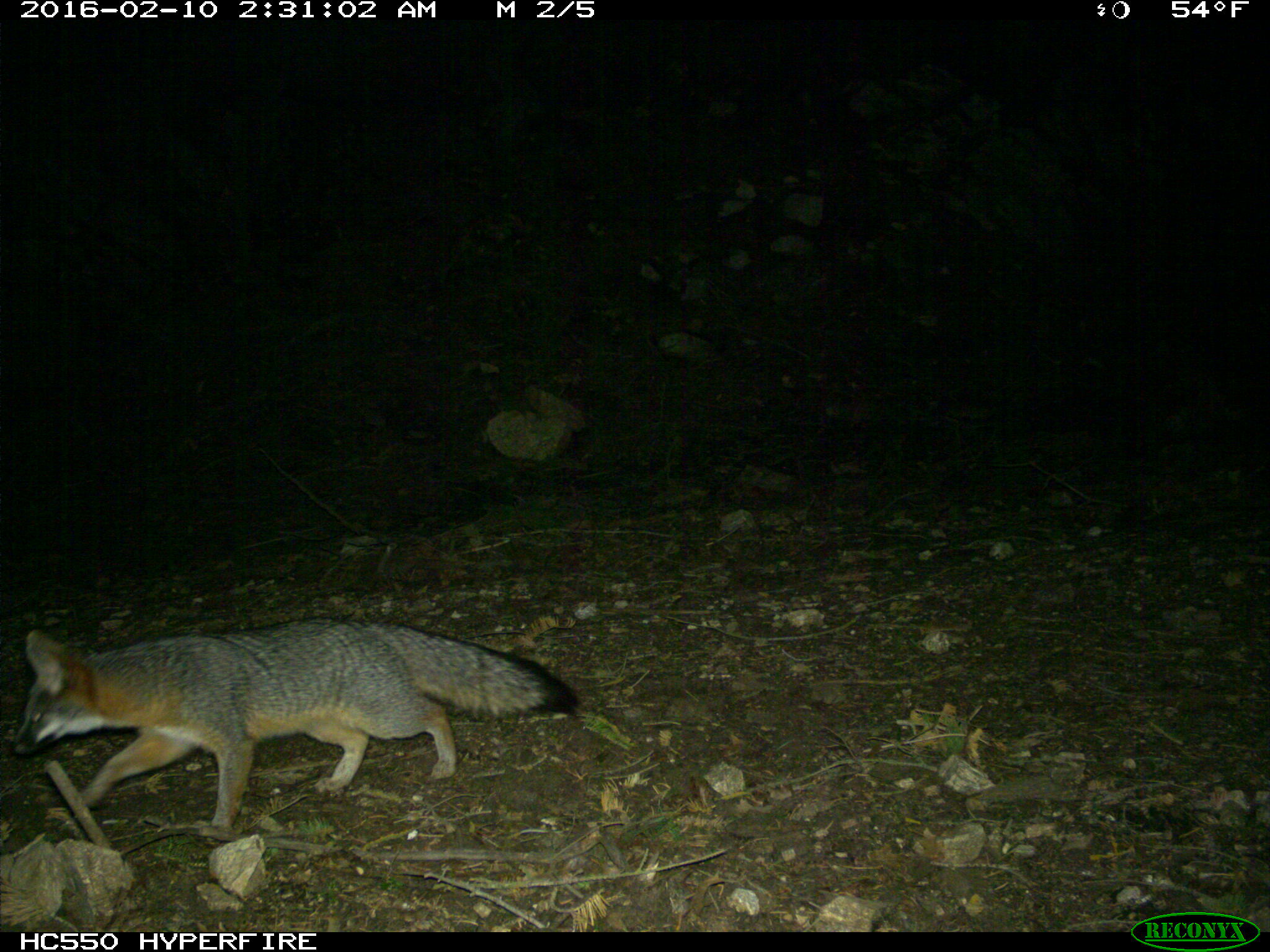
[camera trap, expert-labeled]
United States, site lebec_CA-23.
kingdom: Animalia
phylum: Chordata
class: Mammalia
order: Carnivora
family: Canidae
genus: Urocyon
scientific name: Urocyon cinereoargenteus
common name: gray fox